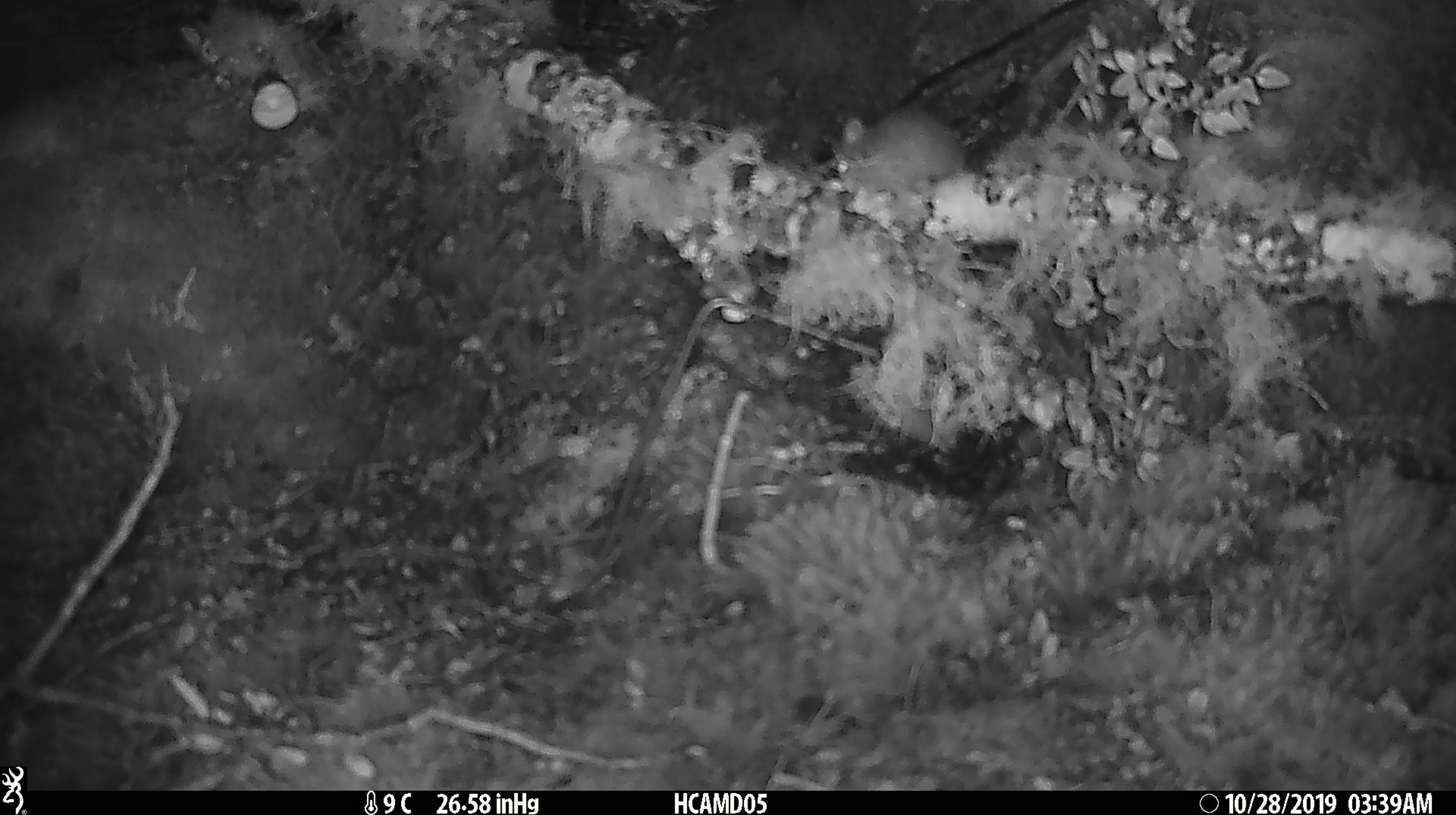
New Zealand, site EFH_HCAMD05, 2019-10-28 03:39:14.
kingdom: Animalia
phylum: Chordata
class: Mammalia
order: Rodentia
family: Muridae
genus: Mus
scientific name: Mus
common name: mouse